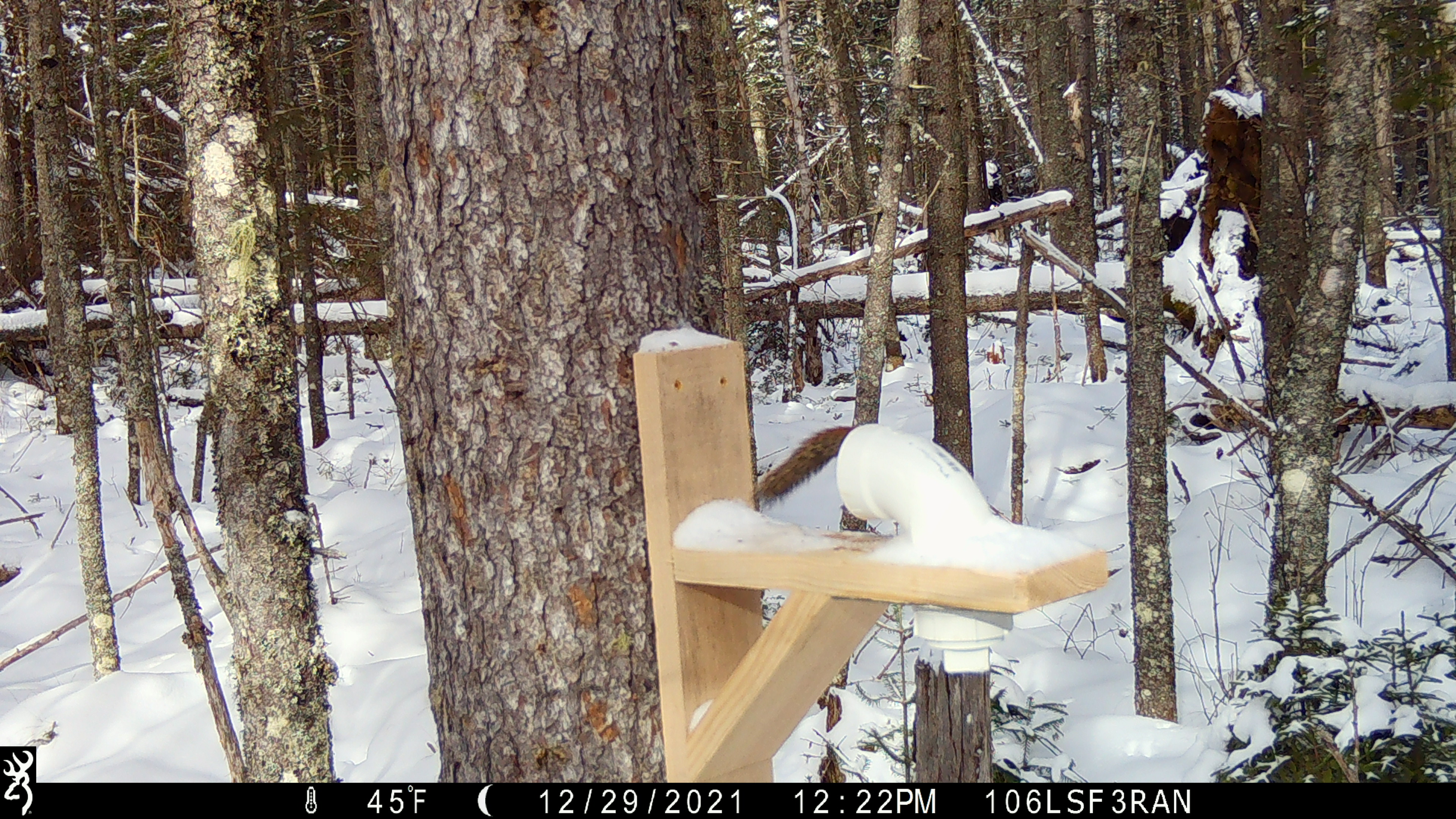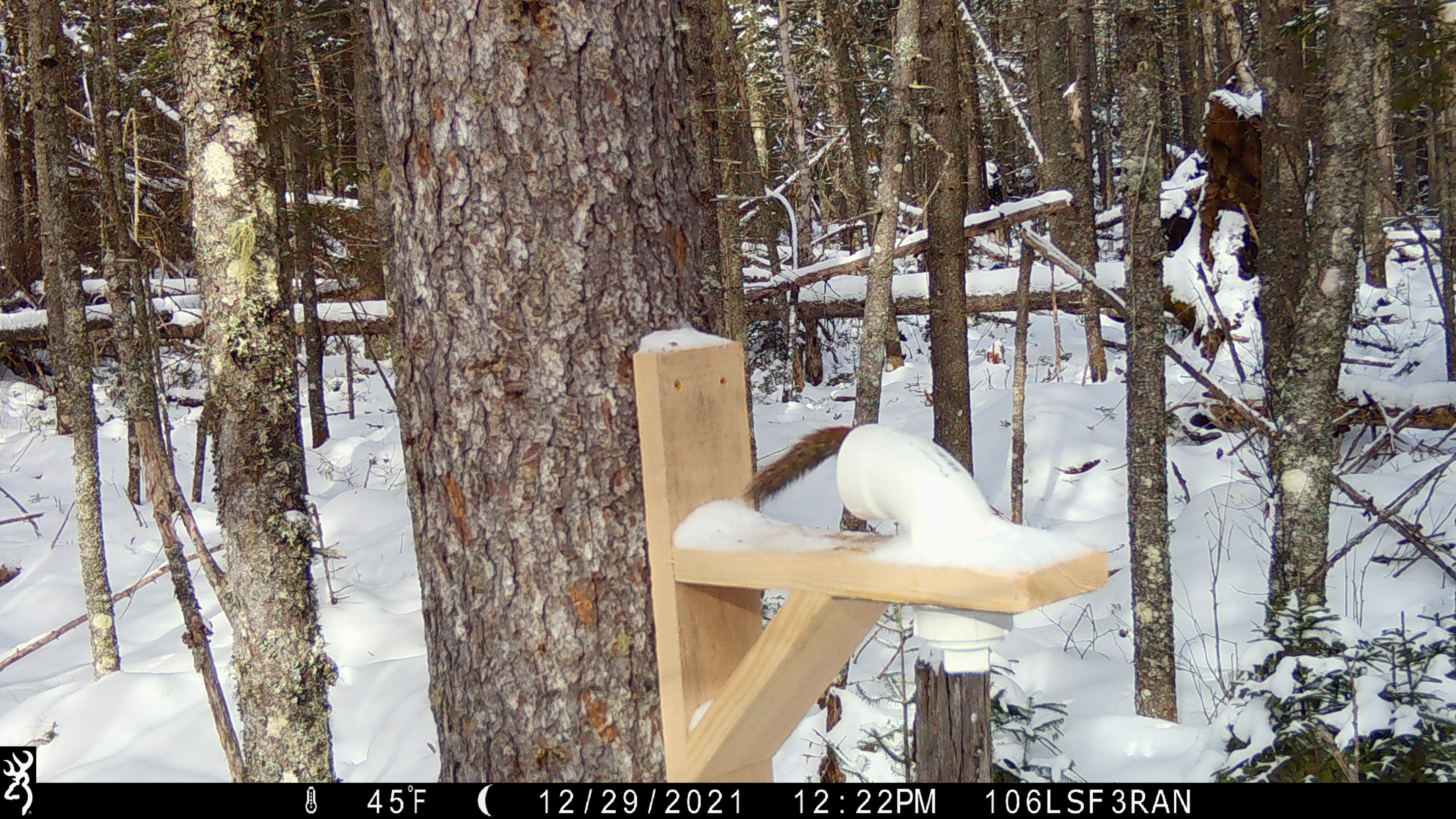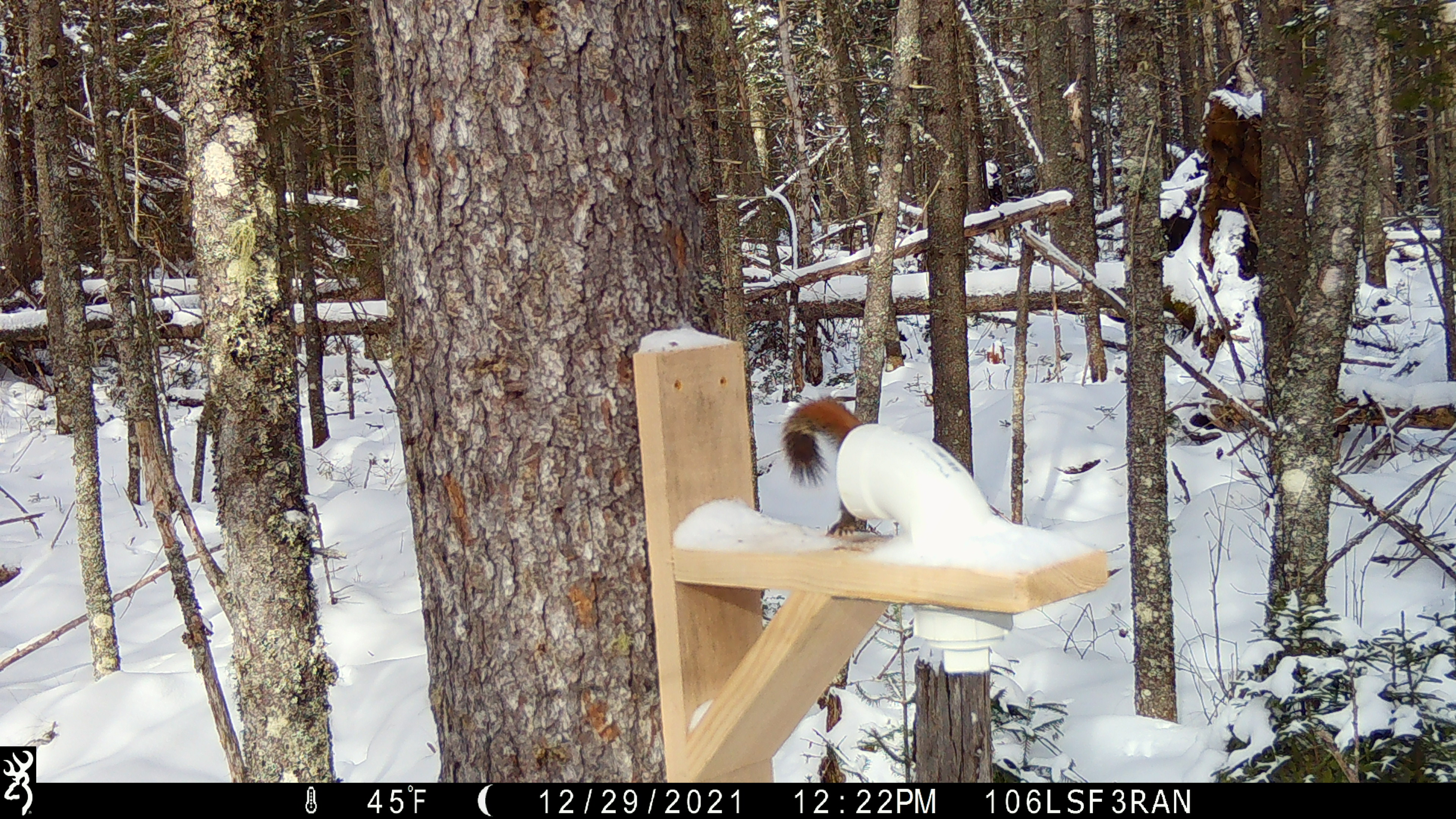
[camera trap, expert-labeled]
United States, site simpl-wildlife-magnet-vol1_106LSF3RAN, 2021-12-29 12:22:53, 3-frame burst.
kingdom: Animalia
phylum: Chordata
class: Mammalia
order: Rodentia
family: Sciuridae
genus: Tamiasciurus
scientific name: Tamiasciurus hudsonicus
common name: red squirrel